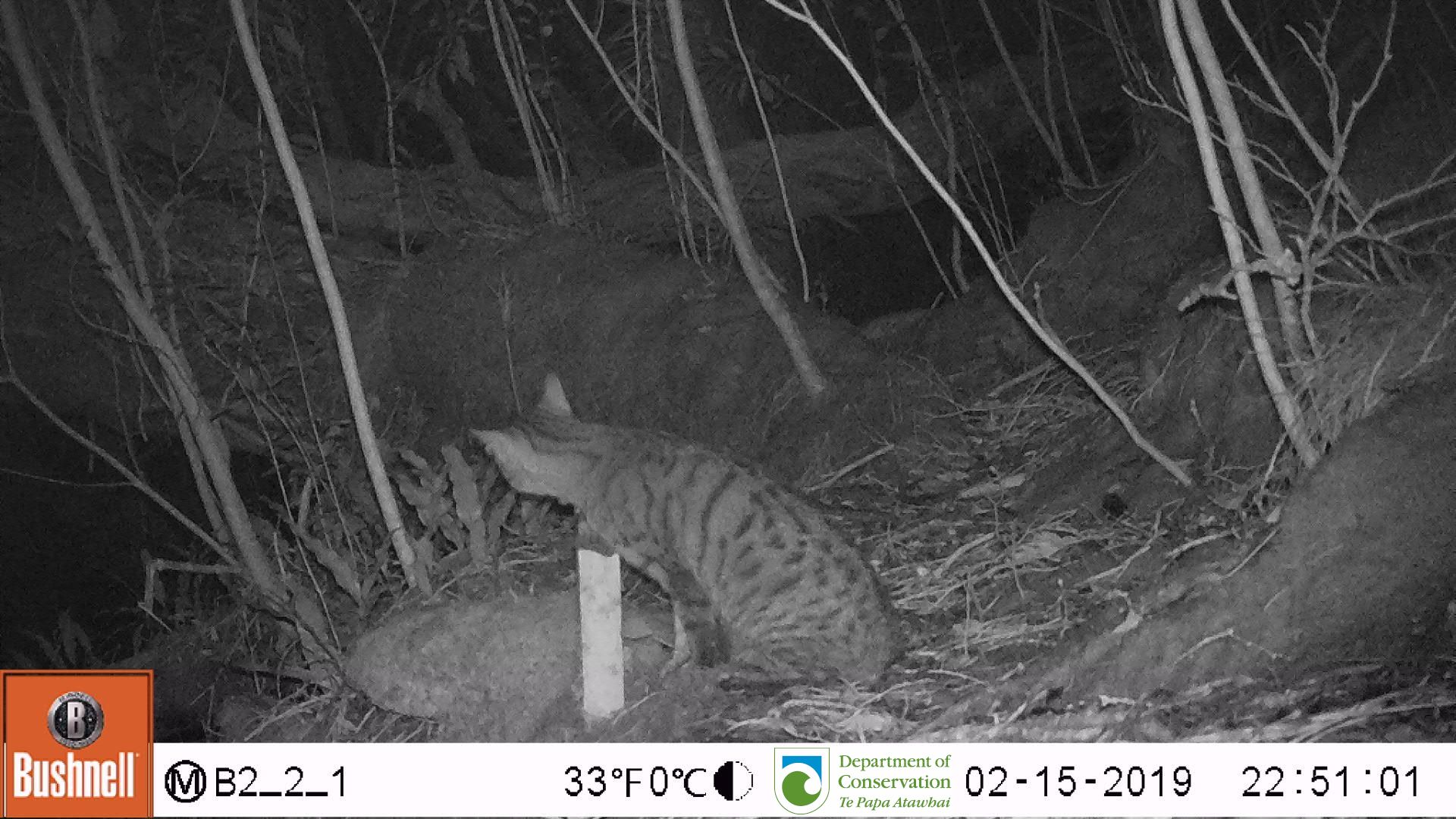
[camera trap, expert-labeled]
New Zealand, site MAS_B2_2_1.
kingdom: Animalia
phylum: Chordata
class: Mammalia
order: Carnivora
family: Felidae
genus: Felis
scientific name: Felis catus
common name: domestic cat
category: cat